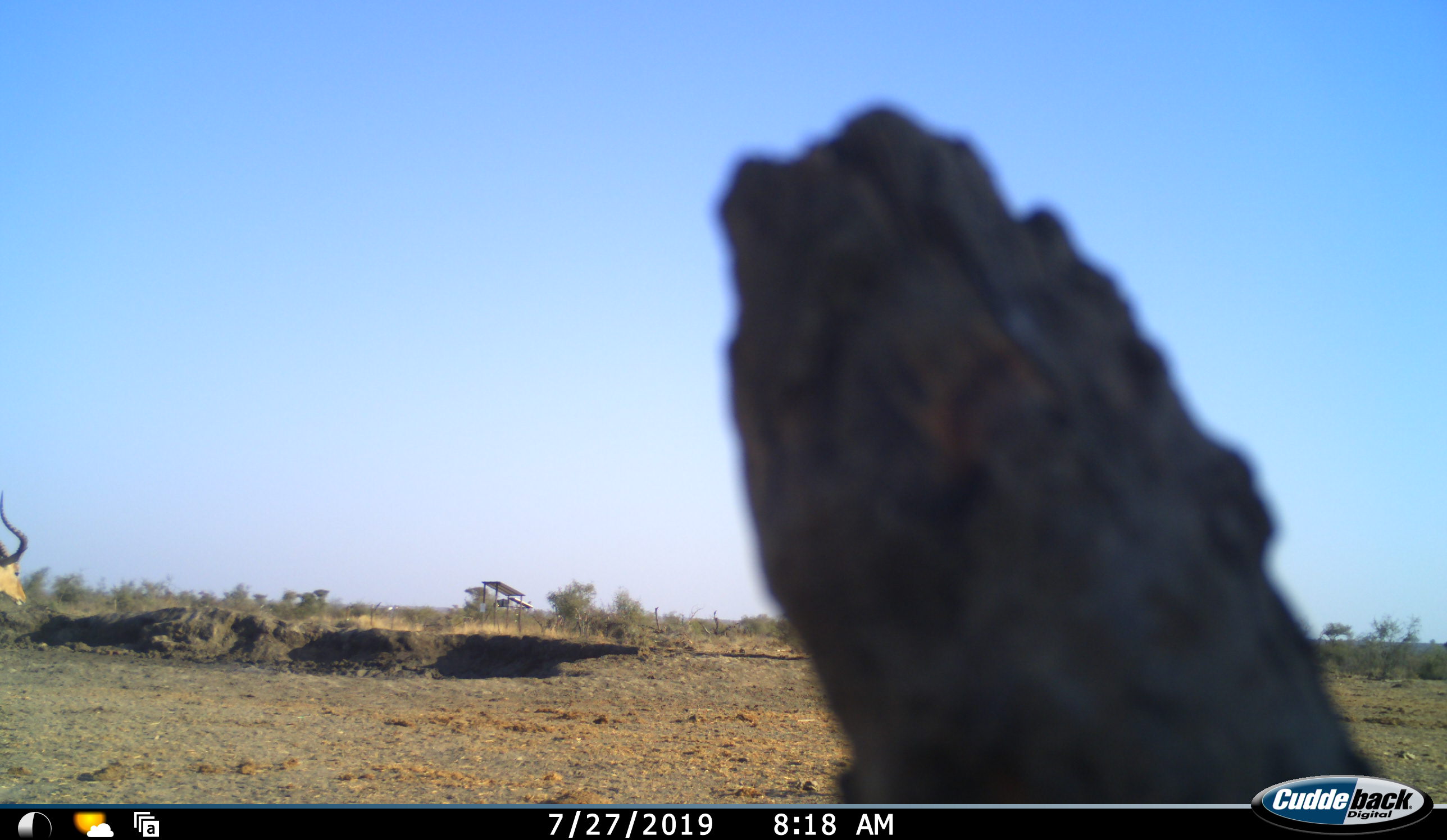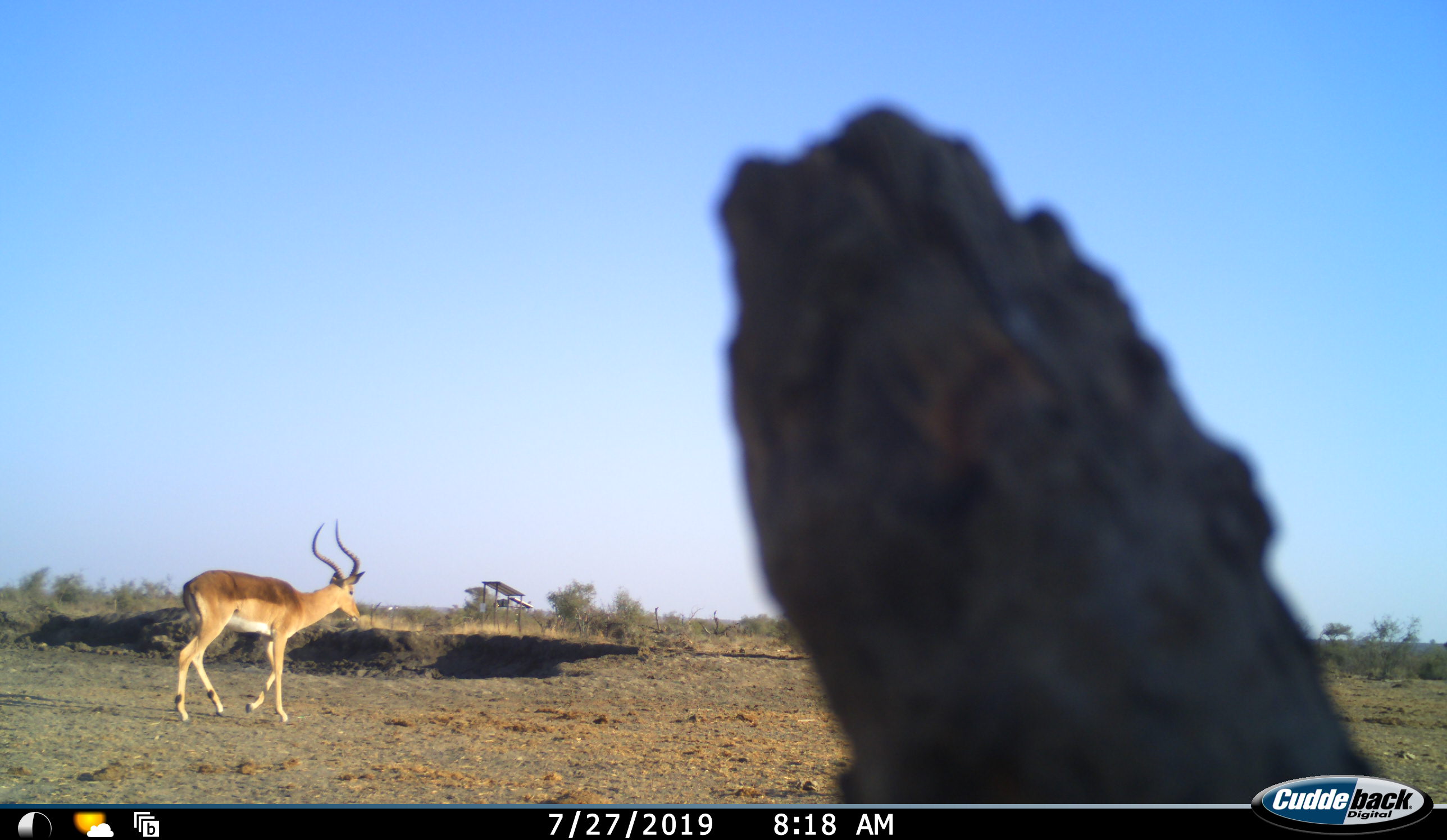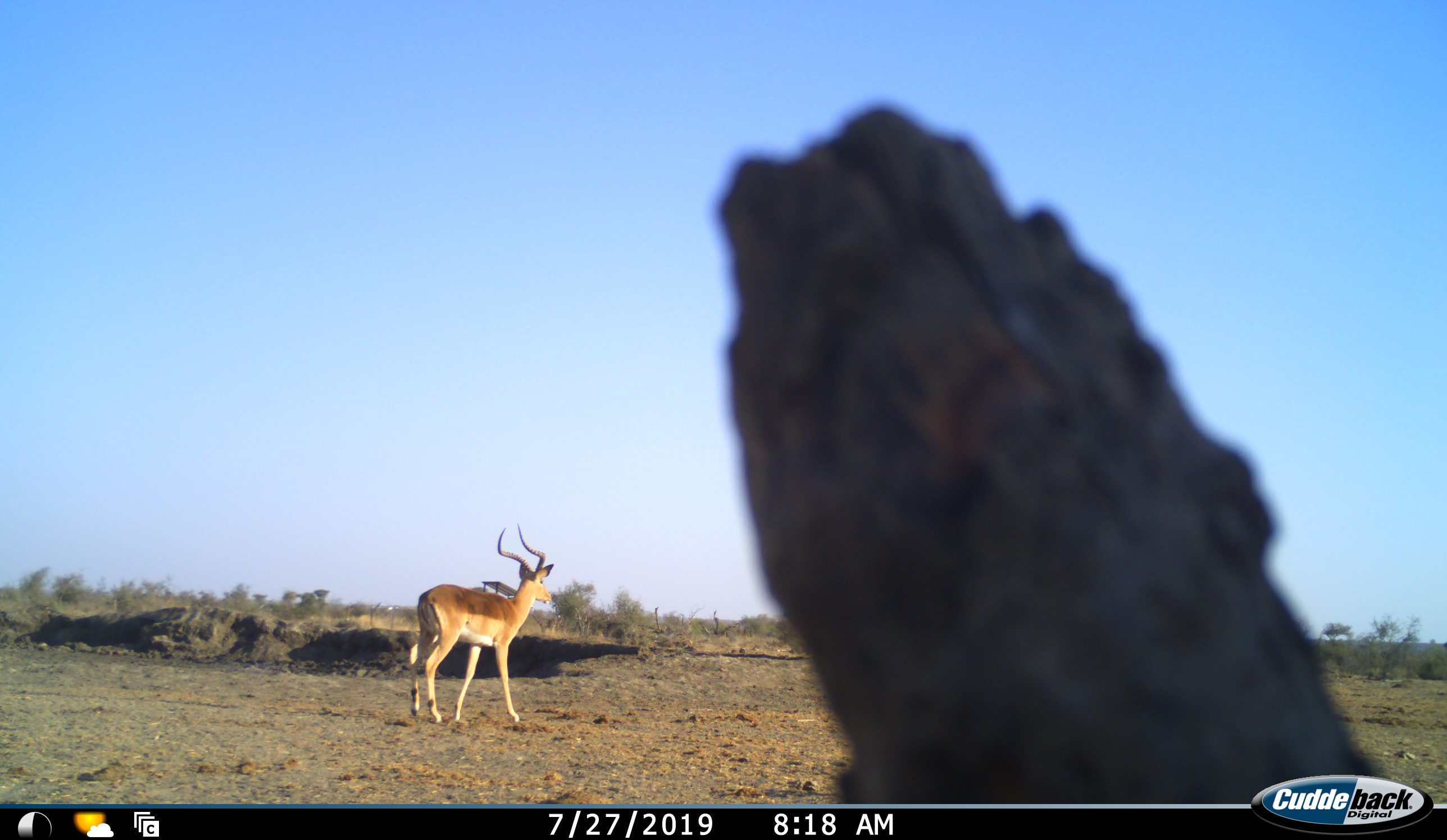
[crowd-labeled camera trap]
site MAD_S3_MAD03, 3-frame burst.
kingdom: Animalia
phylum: Chordata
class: Mammalia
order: Artiodactyla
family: Bovidae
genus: Aepyceros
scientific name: Aepyceros melampus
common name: impala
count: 1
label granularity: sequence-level